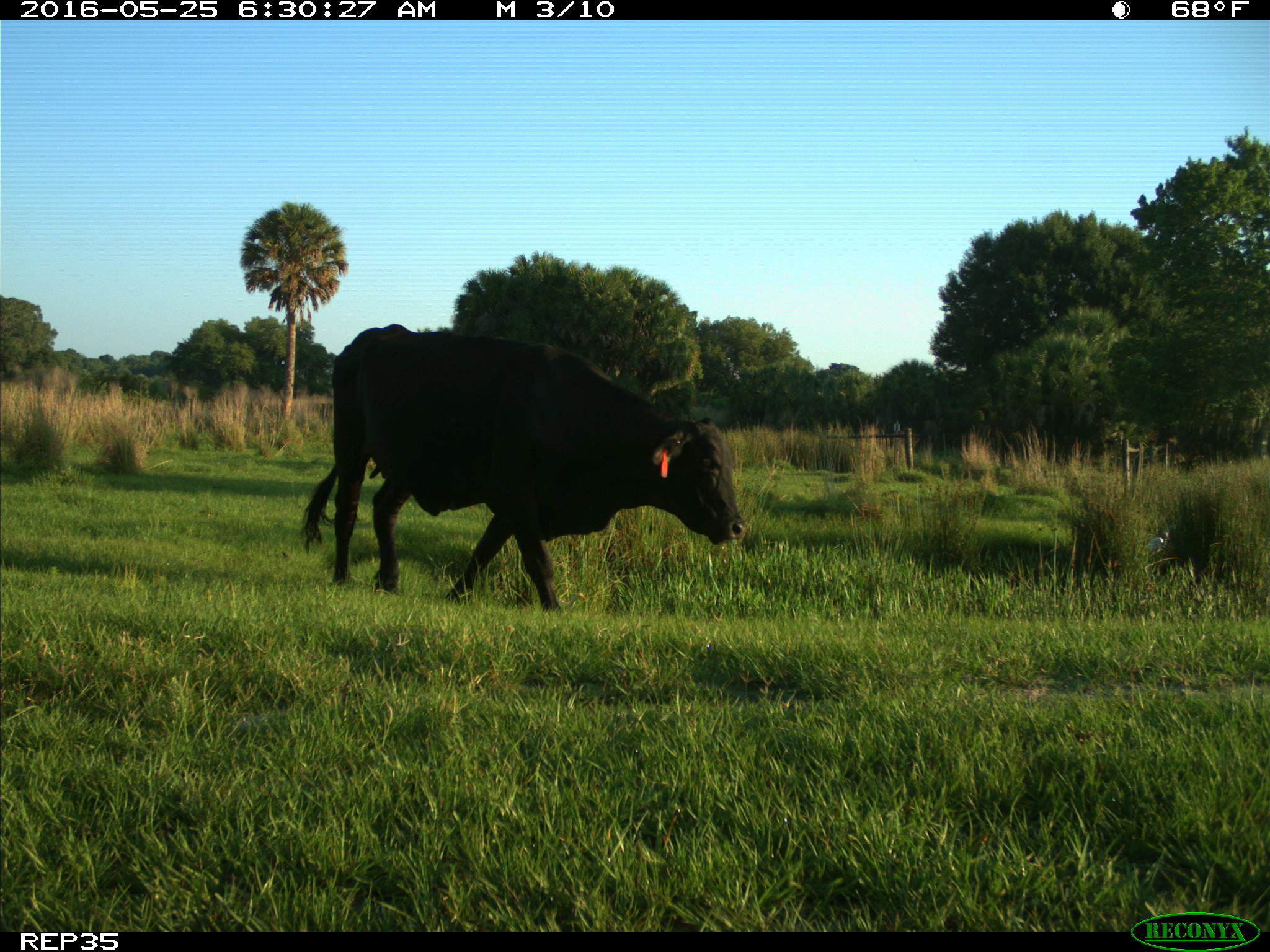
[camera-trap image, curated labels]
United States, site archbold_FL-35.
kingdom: Animalia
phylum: Chordata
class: Mammalia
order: Artiodactyla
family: Bovidae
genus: Bos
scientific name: Bos taurus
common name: domestic cow